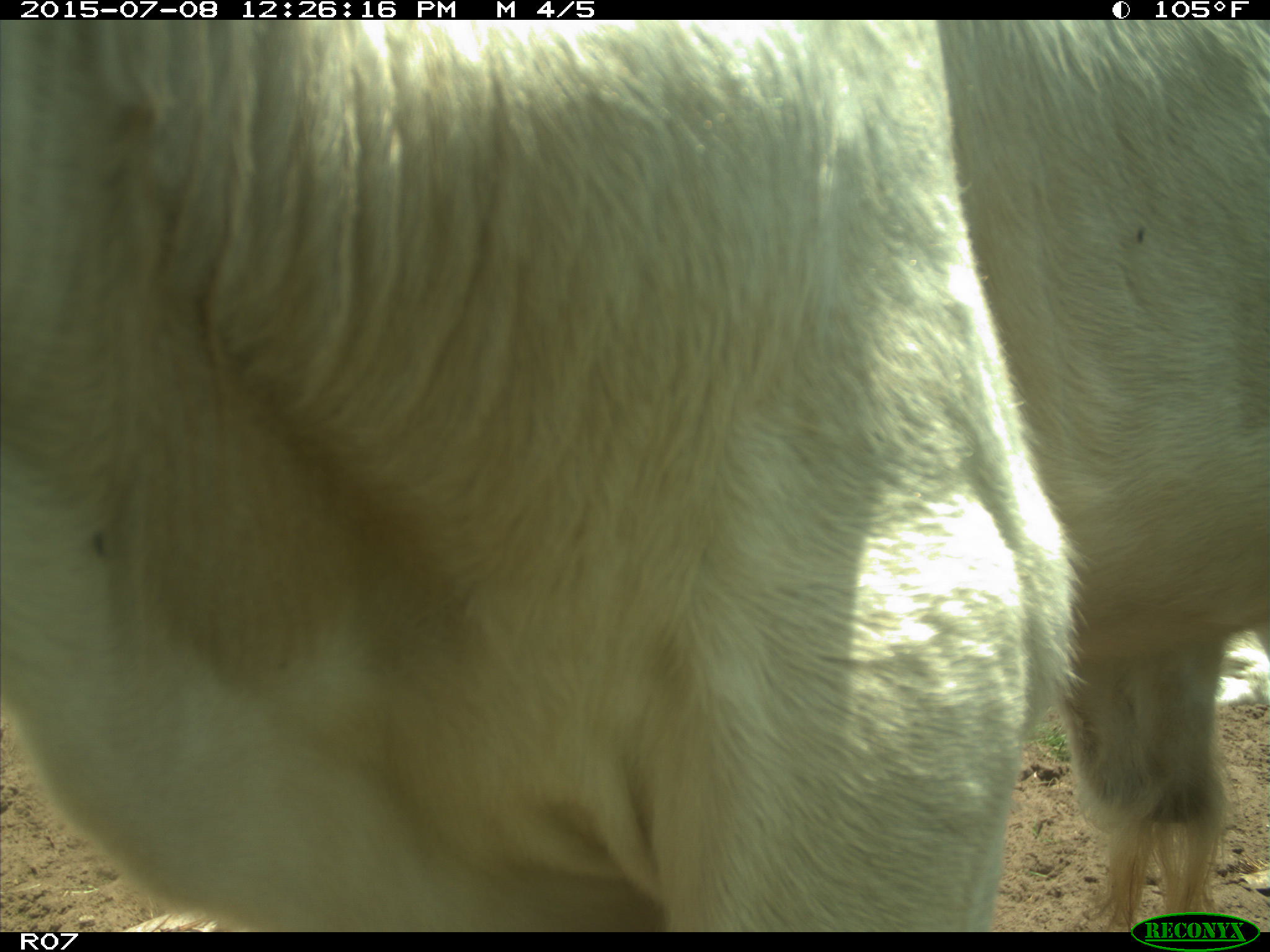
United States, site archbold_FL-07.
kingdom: Animalia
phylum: Chordata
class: Mammalia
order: Artiodactyla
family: Bovidae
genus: Bos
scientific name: Bos taurus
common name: domestic cow